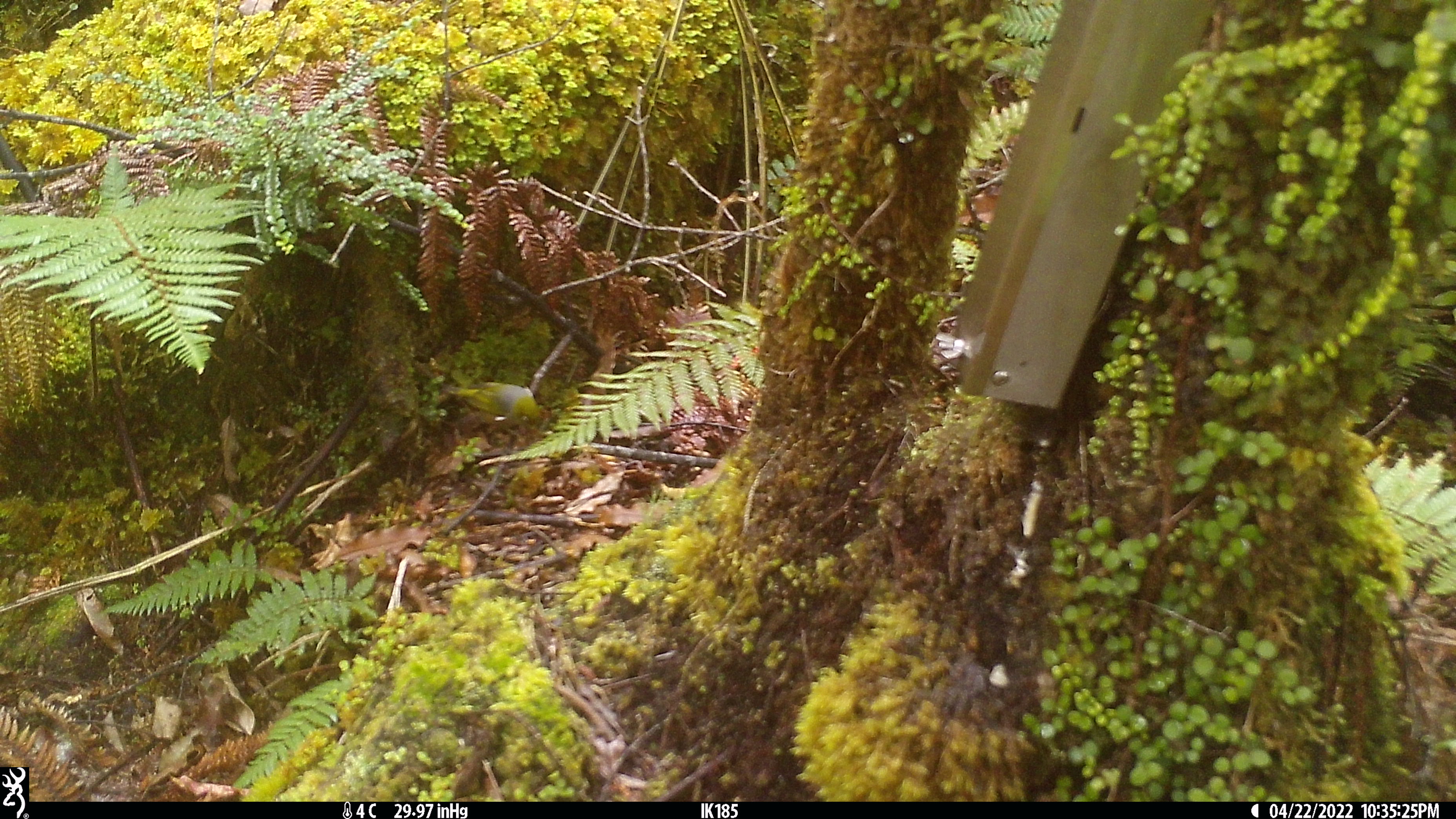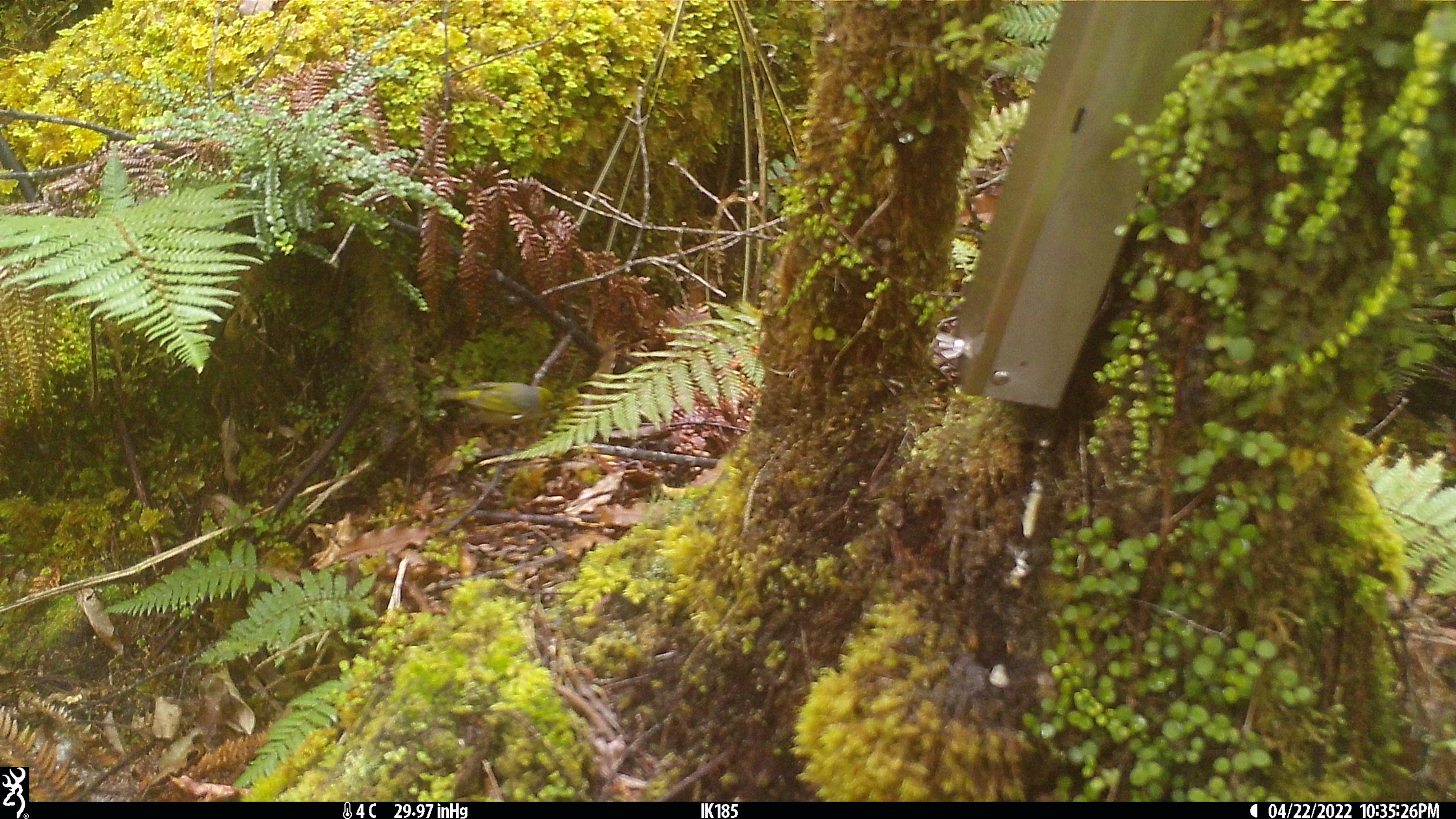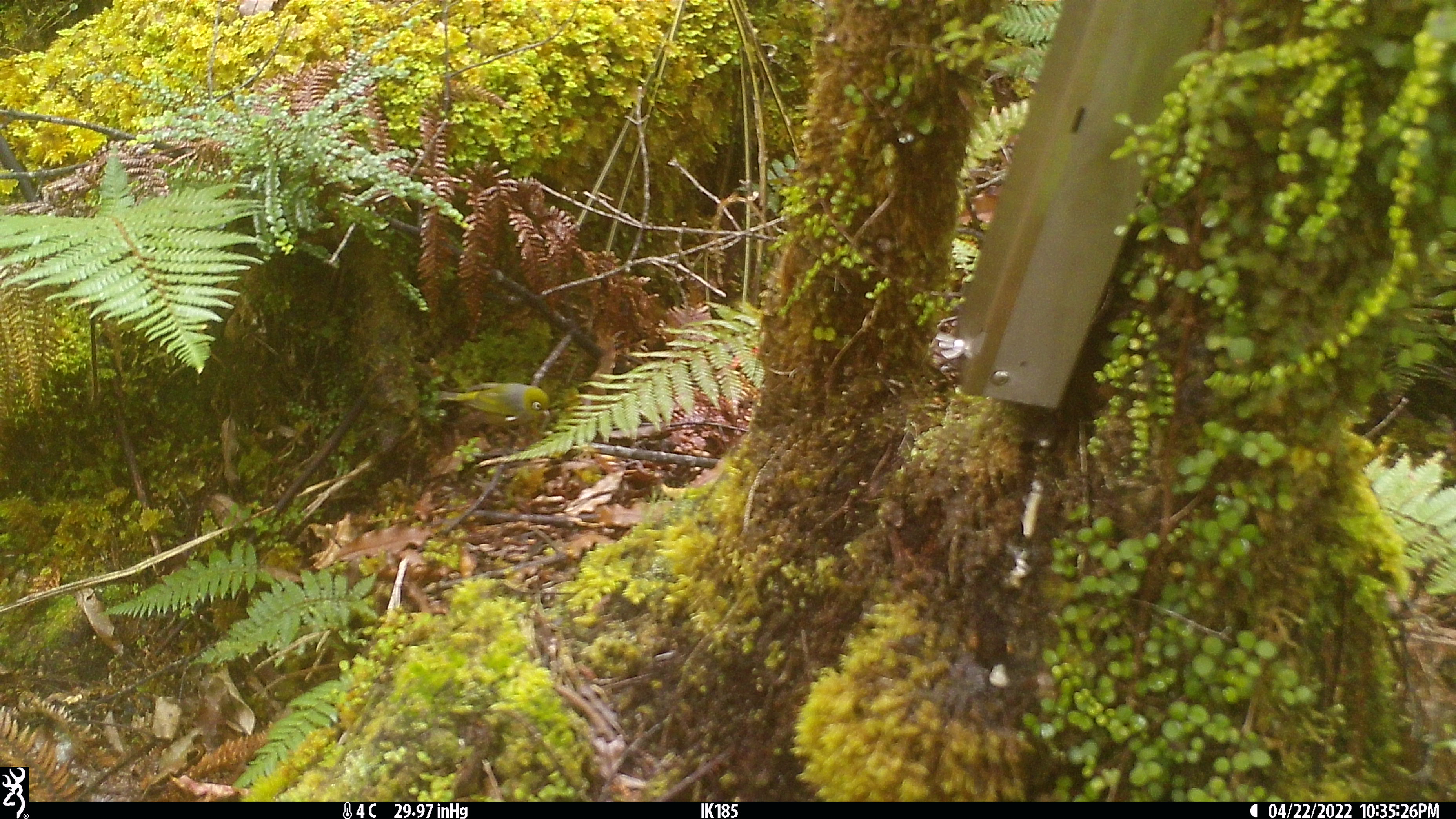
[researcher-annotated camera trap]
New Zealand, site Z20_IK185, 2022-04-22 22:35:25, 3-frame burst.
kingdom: Animalia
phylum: Chordata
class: Aves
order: Passeriformes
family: Zosteropidae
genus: Zosterops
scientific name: Zosterops lateralis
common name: silvereye